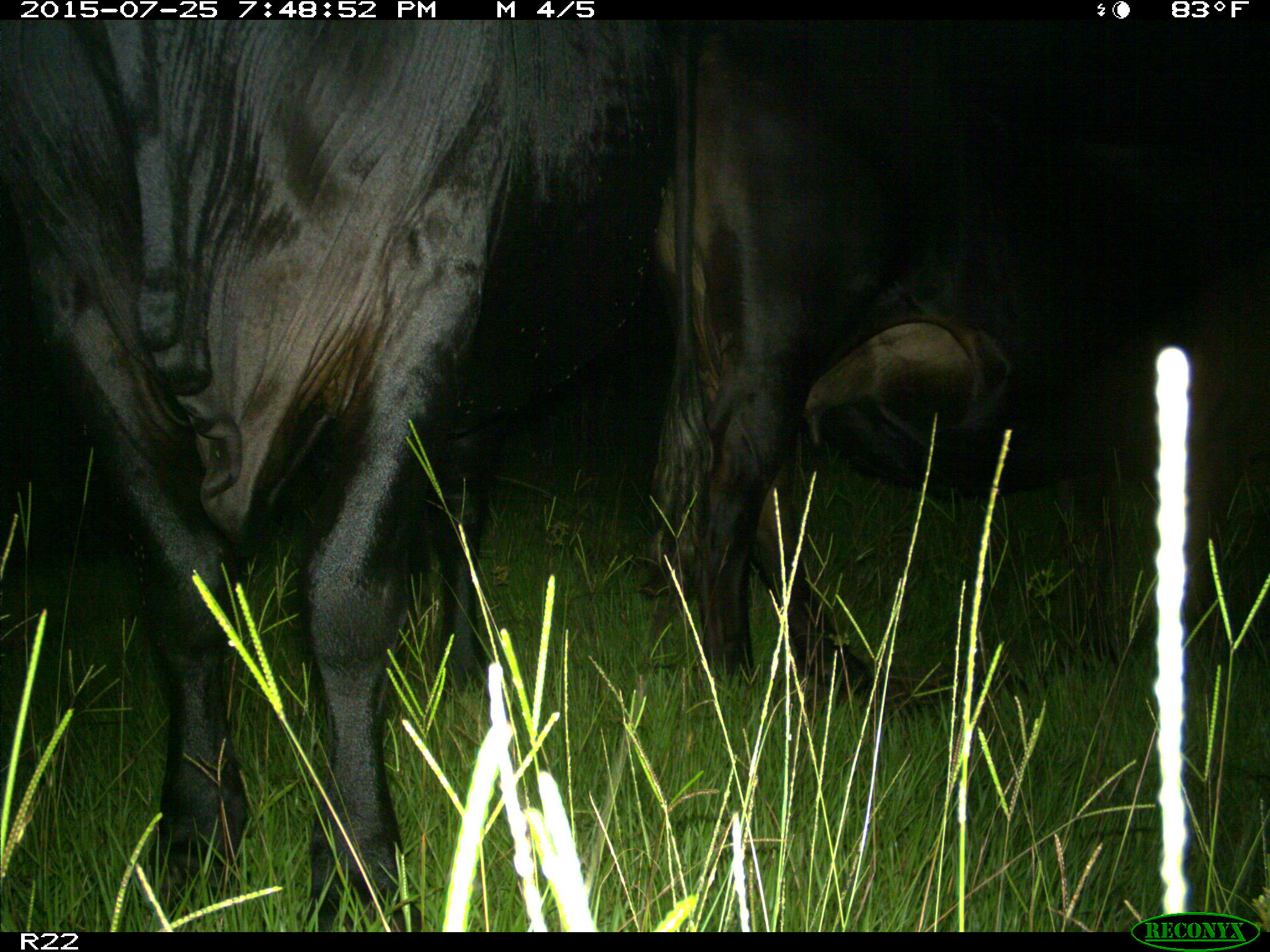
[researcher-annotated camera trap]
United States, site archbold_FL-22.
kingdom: Animalia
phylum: Chordata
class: Mammalia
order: Artiodactyla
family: Bovidae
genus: Bos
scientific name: Bos taurus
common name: domestic cow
Bos taurus (domestic cow).